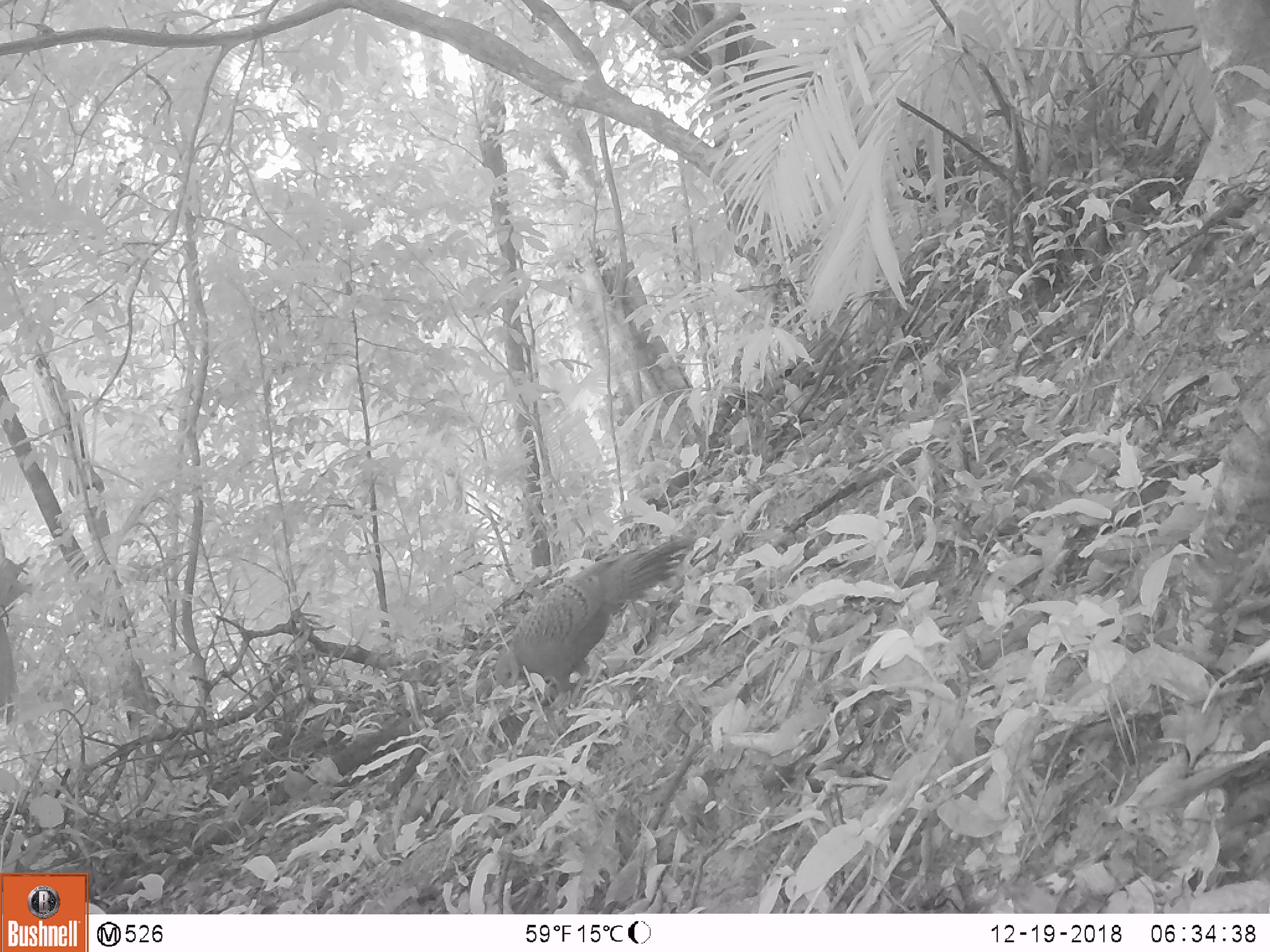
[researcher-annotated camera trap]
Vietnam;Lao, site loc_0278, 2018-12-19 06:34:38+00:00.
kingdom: Animalia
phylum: Chordata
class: Aves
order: Galliformes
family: Phasianidae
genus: Polyplectron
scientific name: Polyplectron bicalcaratum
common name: gray peacock-pheasant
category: grey peacock pheasant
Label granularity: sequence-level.